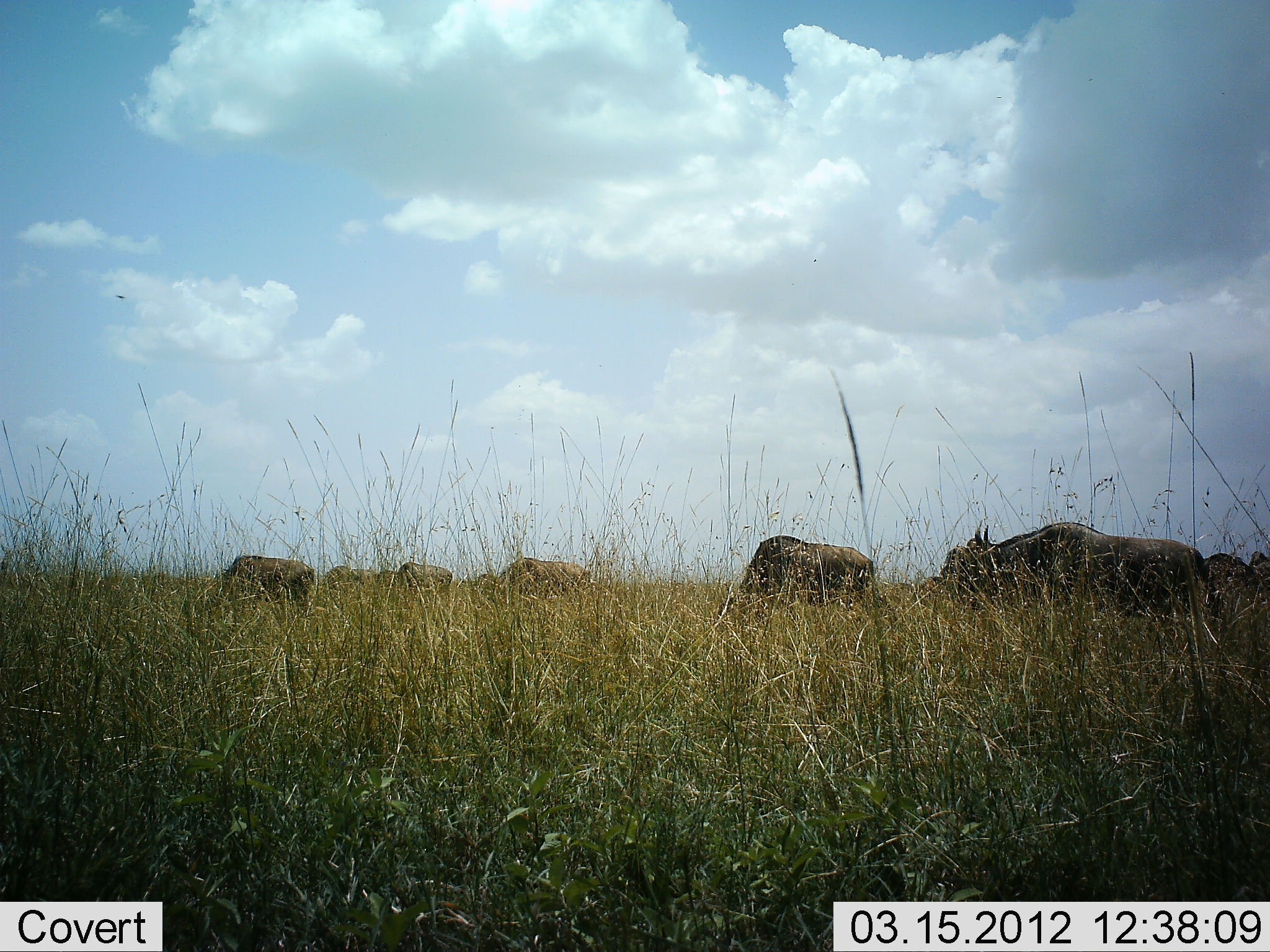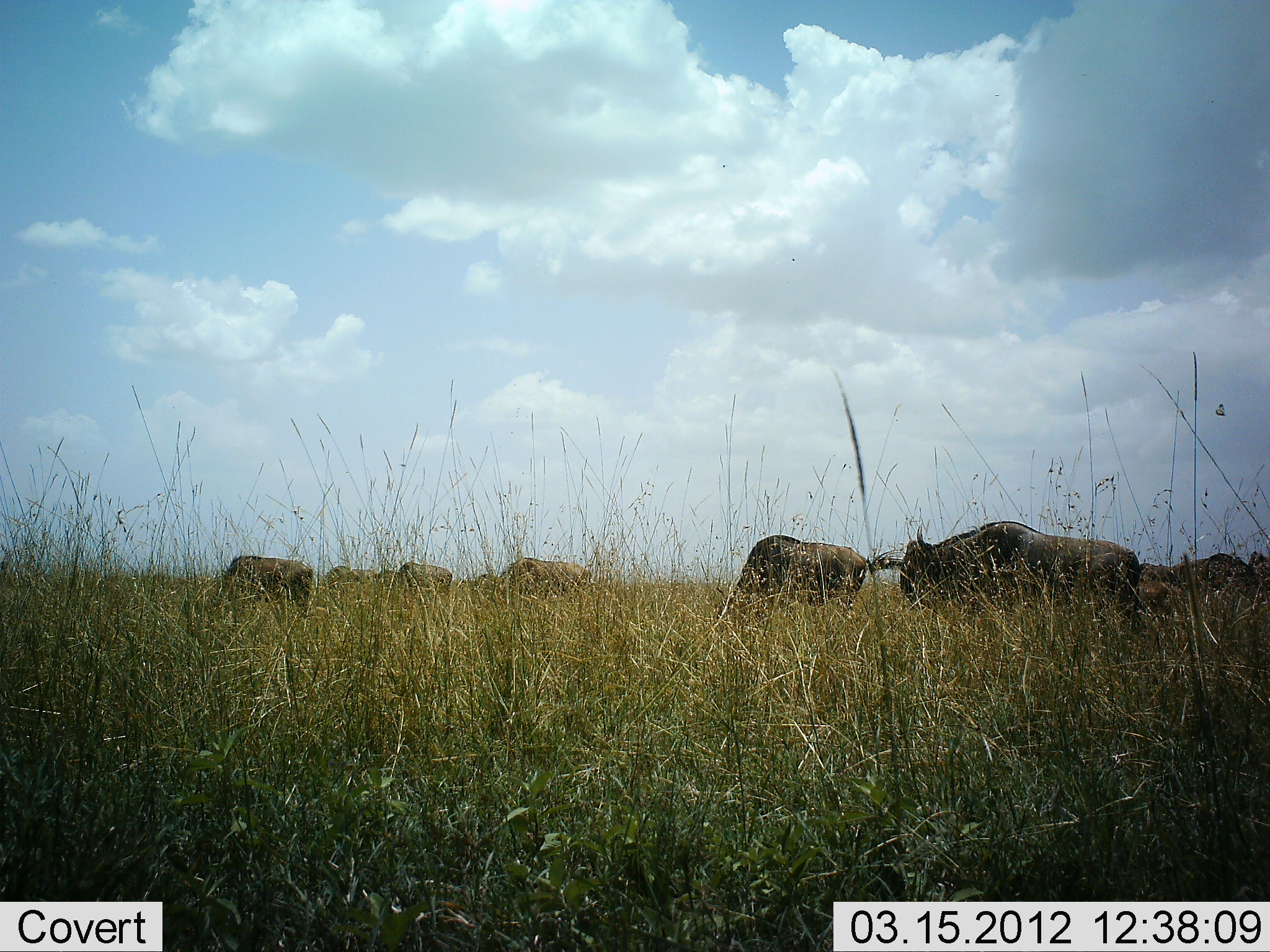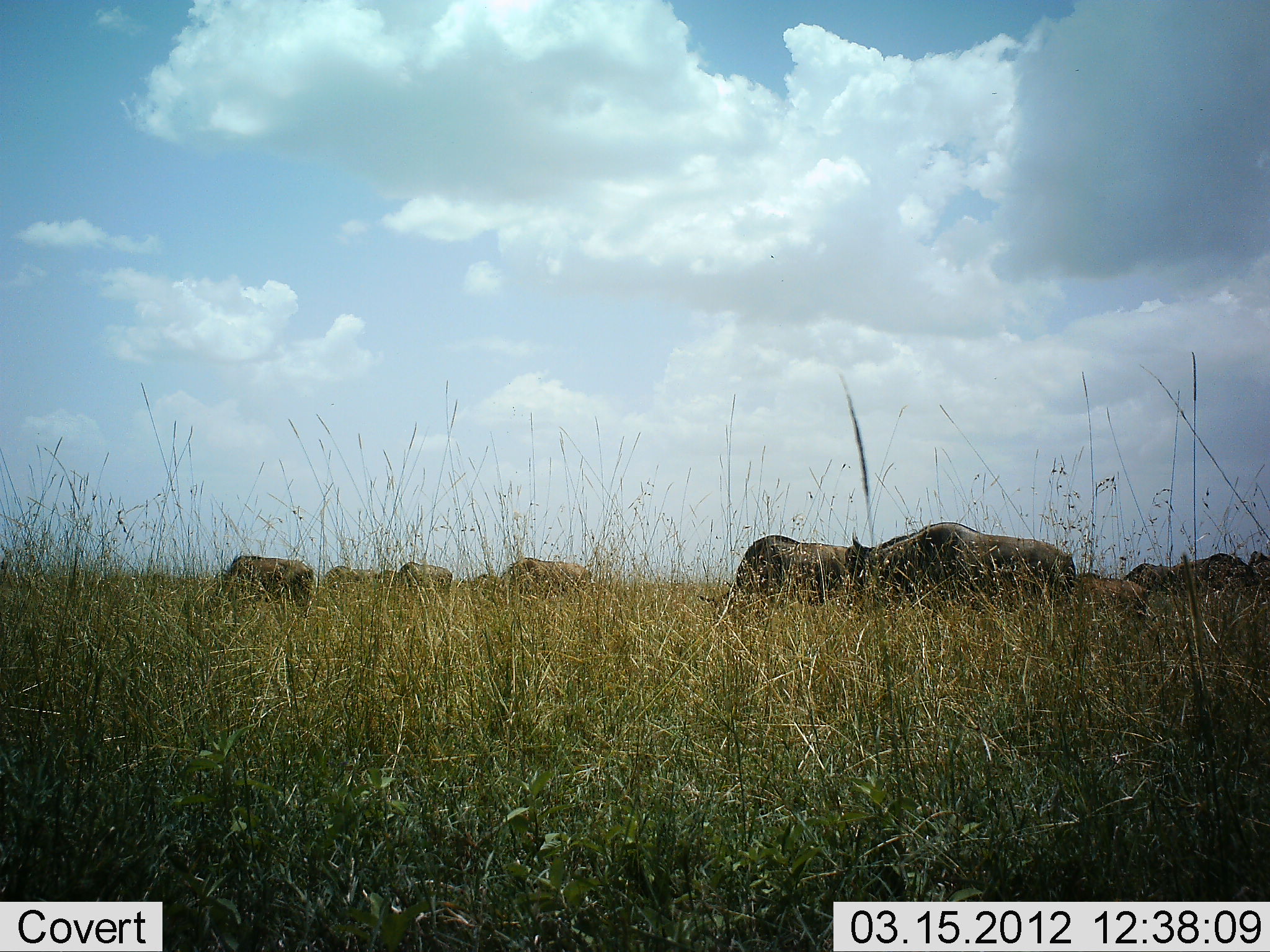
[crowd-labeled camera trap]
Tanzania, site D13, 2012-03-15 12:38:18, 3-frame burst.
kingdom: Animalia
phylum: Chordata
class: Mammalia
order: Artiodactyla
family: Bovidae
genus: Connochaetes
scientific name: Connochaetes taurinus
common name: blue wildebeest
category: wildebeest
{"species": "wildebeest (blue wildebeest) (Connochaetes taurinus)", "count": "8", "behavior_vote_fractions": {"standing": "30%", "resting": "0%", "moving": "59%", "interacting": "0%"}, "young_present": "22%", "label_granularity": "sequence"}